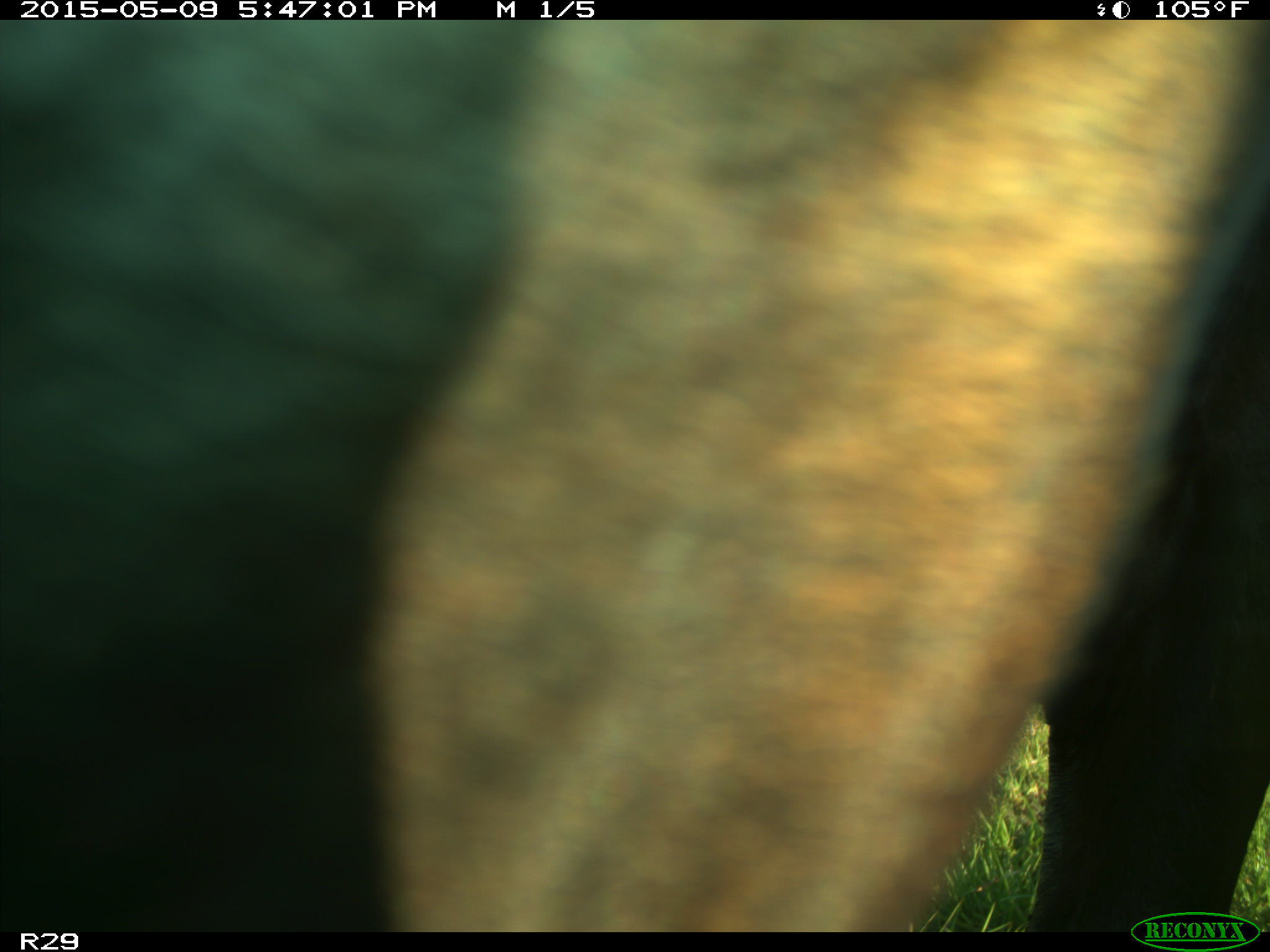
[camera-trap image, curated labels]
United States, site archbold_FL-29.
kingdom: Animalia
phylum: Chordata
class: Mammalia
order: Artiodactyla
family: Bovidae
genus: Bos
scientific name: Bos taurus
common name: domestic cow